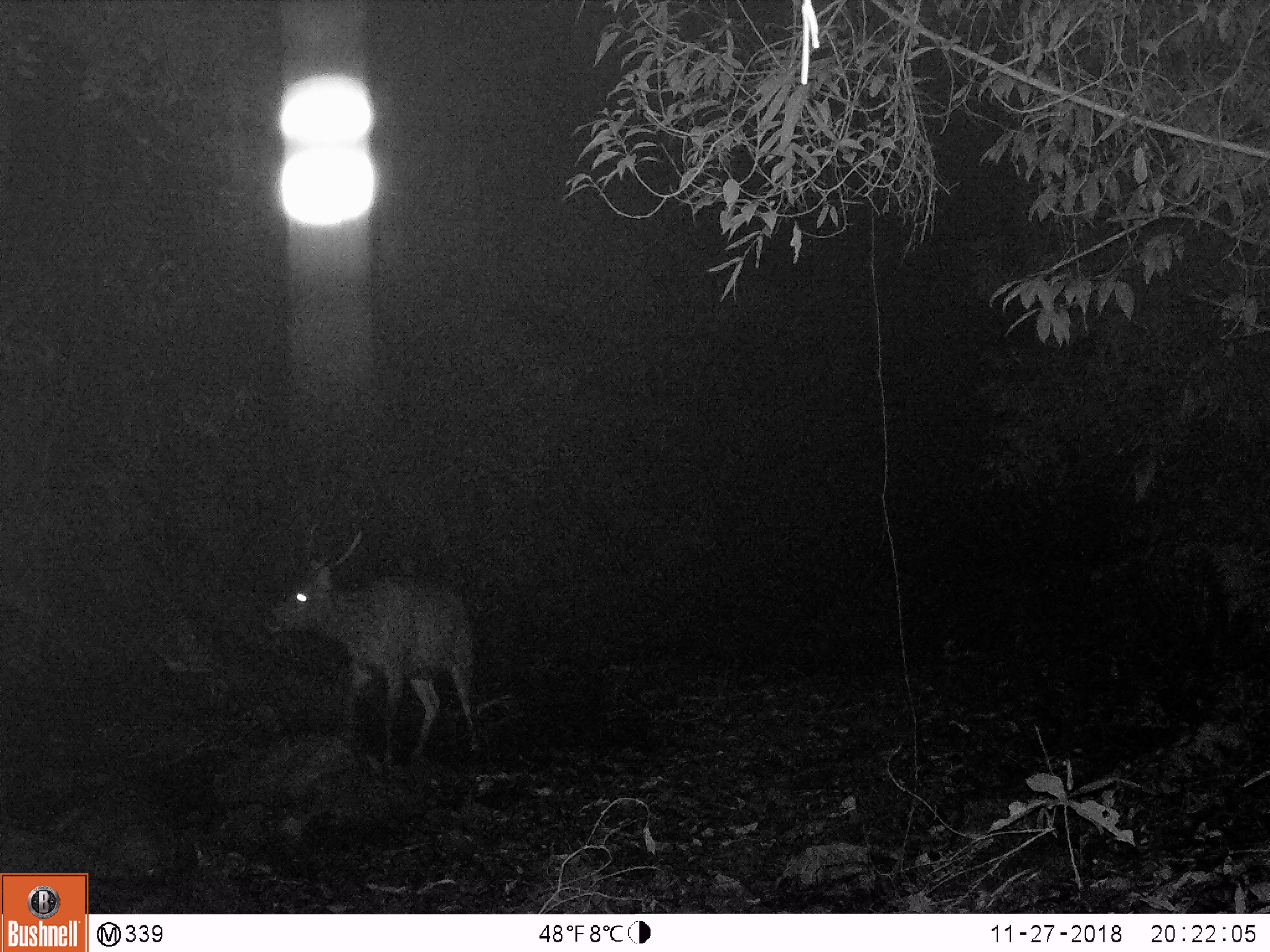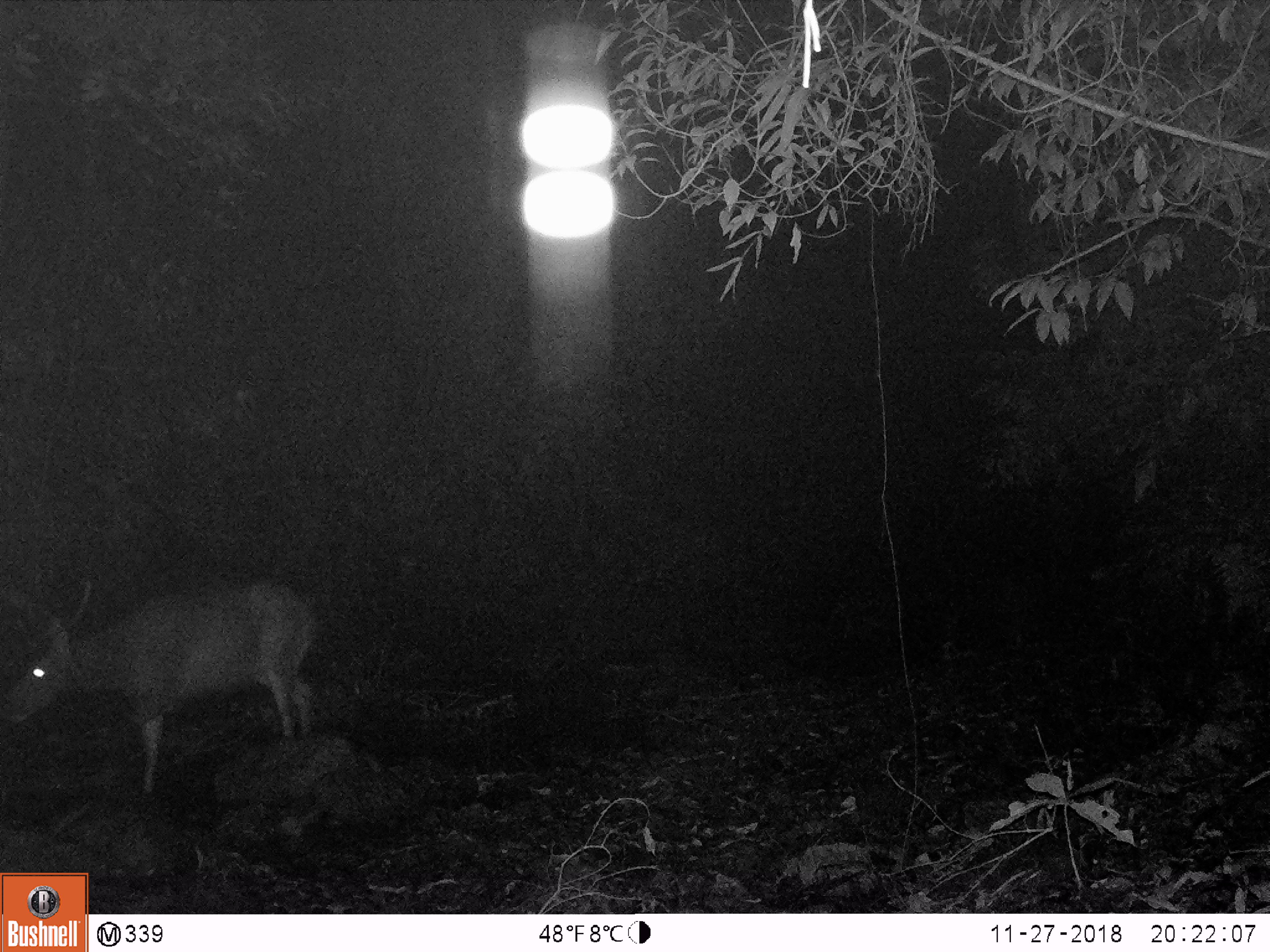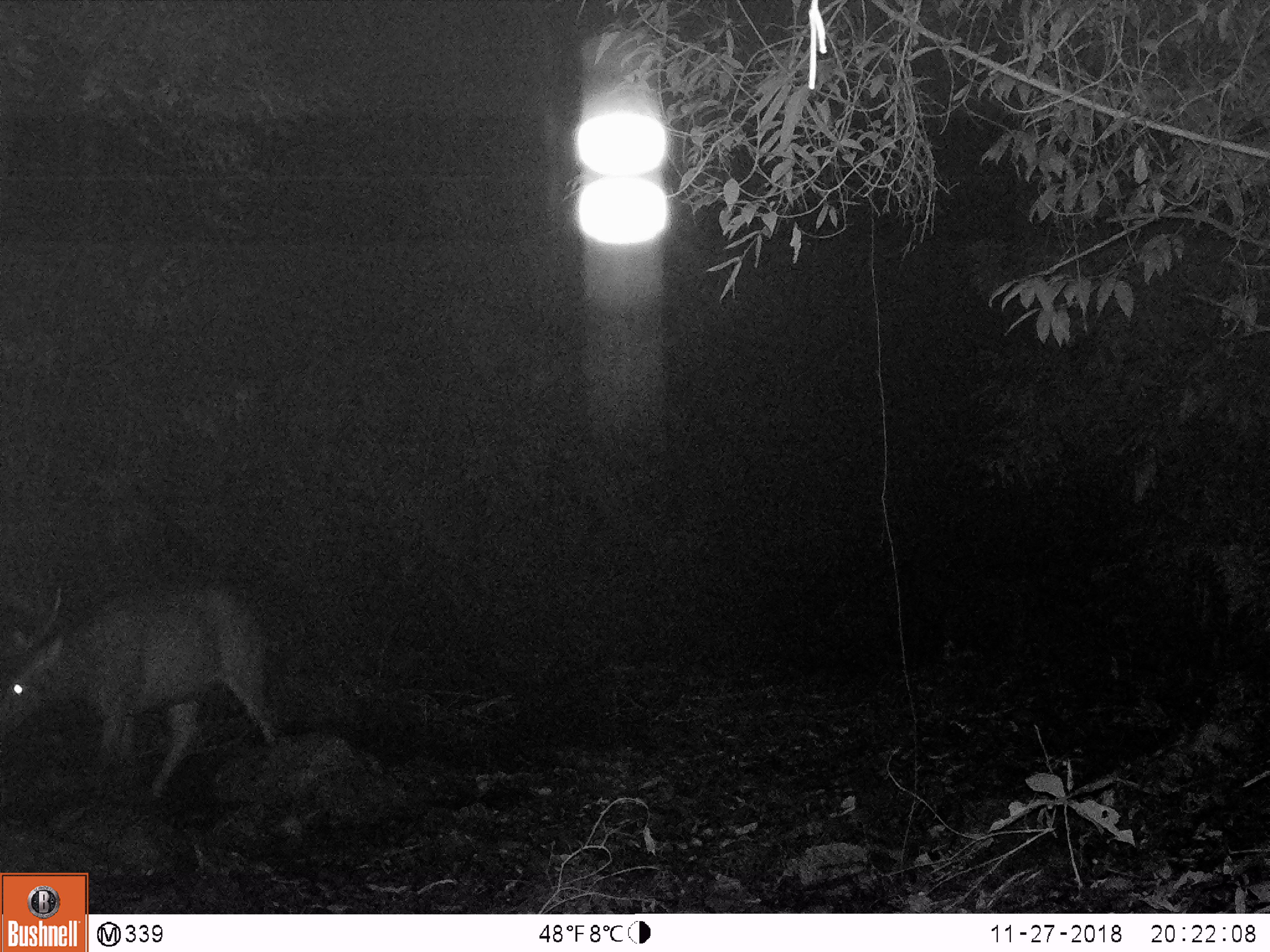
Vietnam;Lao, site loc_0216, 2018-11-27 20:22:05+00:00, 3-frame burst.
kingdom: Animalia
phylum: Chordata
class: Mammalia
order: Artiodactyla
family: Cervidae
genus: Rusa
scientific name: Rusa unicolor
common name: sambar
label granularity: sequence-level